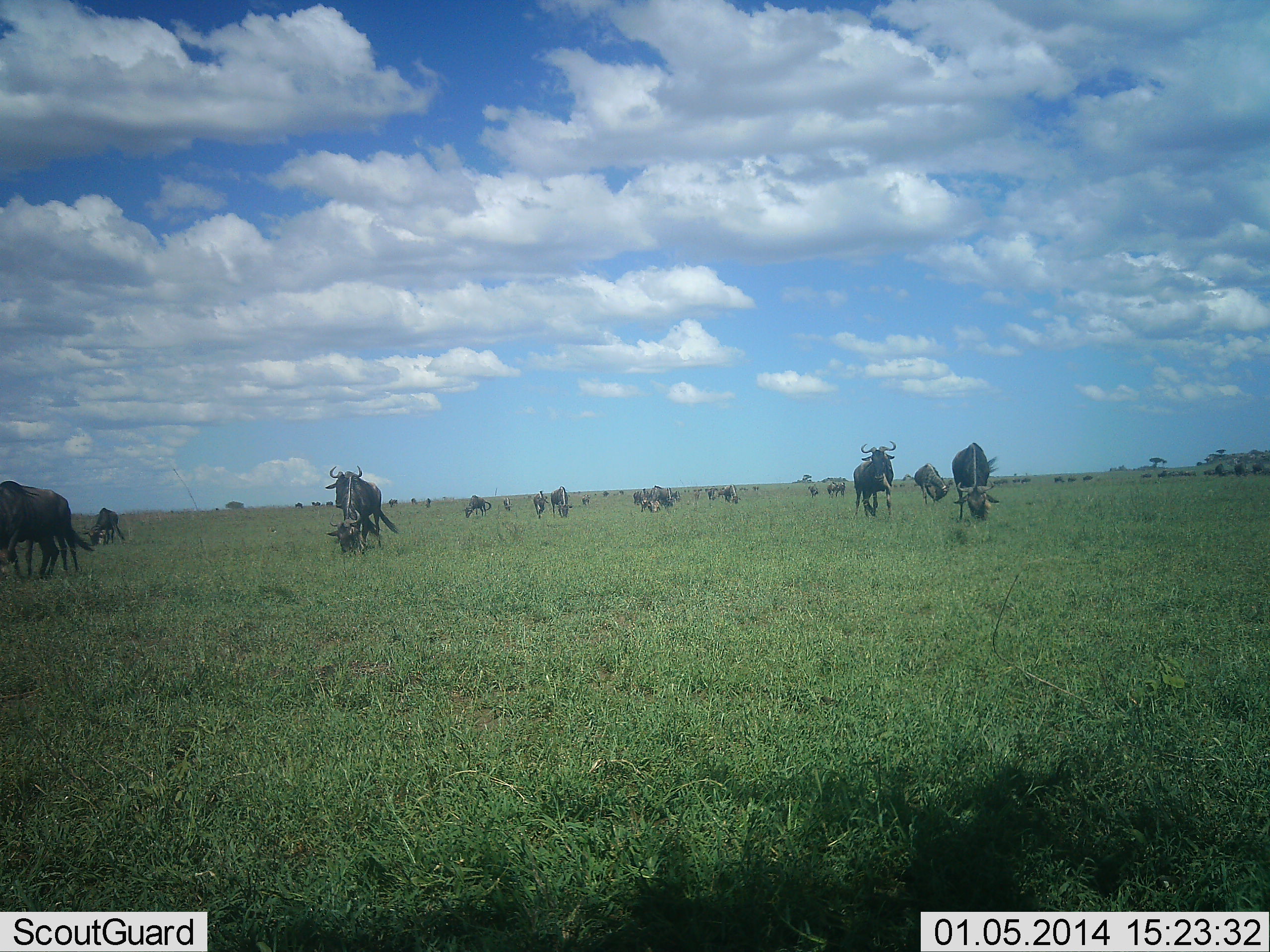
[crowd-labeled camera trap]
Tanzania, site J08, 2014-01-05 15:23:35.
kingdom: Animalia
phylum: Chordata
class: Mammalia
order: Artiodactyla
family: Bovidae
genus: Connochaetes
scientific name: Connochaetes taurinus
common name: blue wildebeest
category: wildebeest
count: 11-50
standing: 70%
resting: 10%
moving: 30%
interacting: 0%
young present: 0%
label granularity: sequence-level